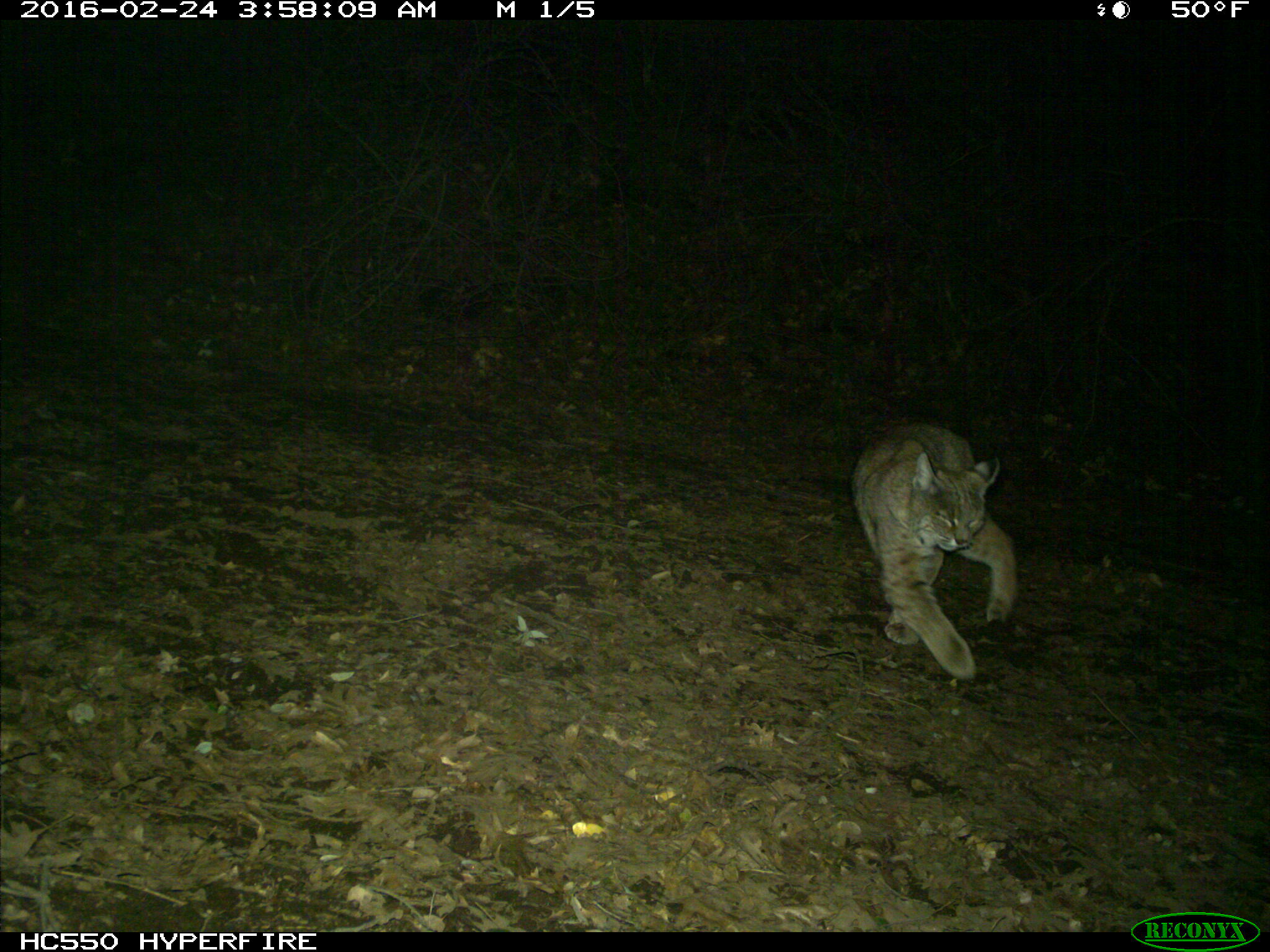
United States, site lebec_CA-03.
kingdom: Animalia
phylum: Chordata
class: Mammalia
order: Carnivora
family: Felidae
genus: Lynx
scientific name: Lynx rufus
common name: bobcat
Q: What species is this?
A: Lynx rufus (bobcat).